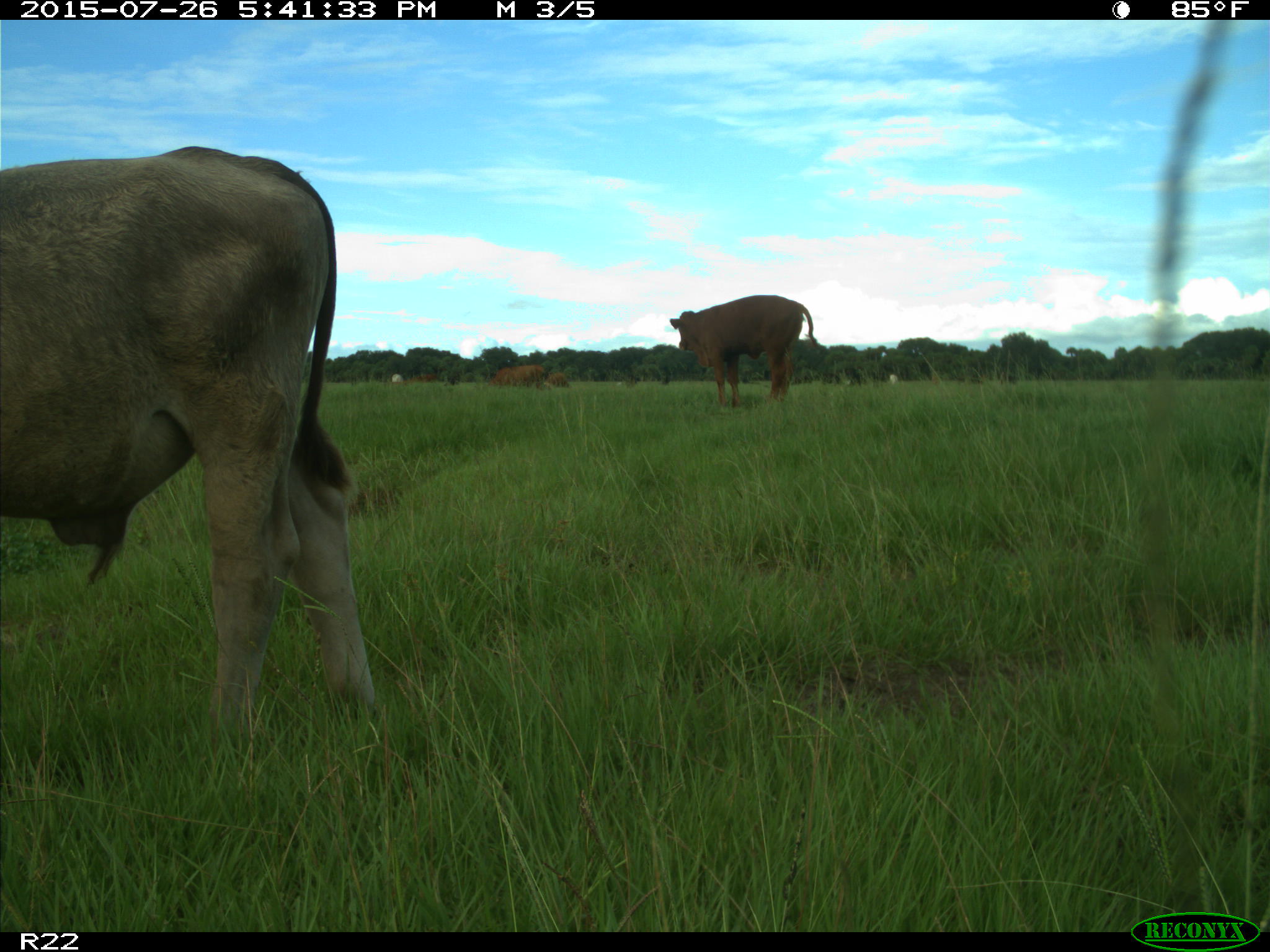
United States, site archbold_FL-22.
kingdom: Animalia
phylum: Chordata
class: Mammalia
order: Artiodactyla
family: Bovidae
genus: Bos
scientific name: Bos taurus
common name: domestic cow